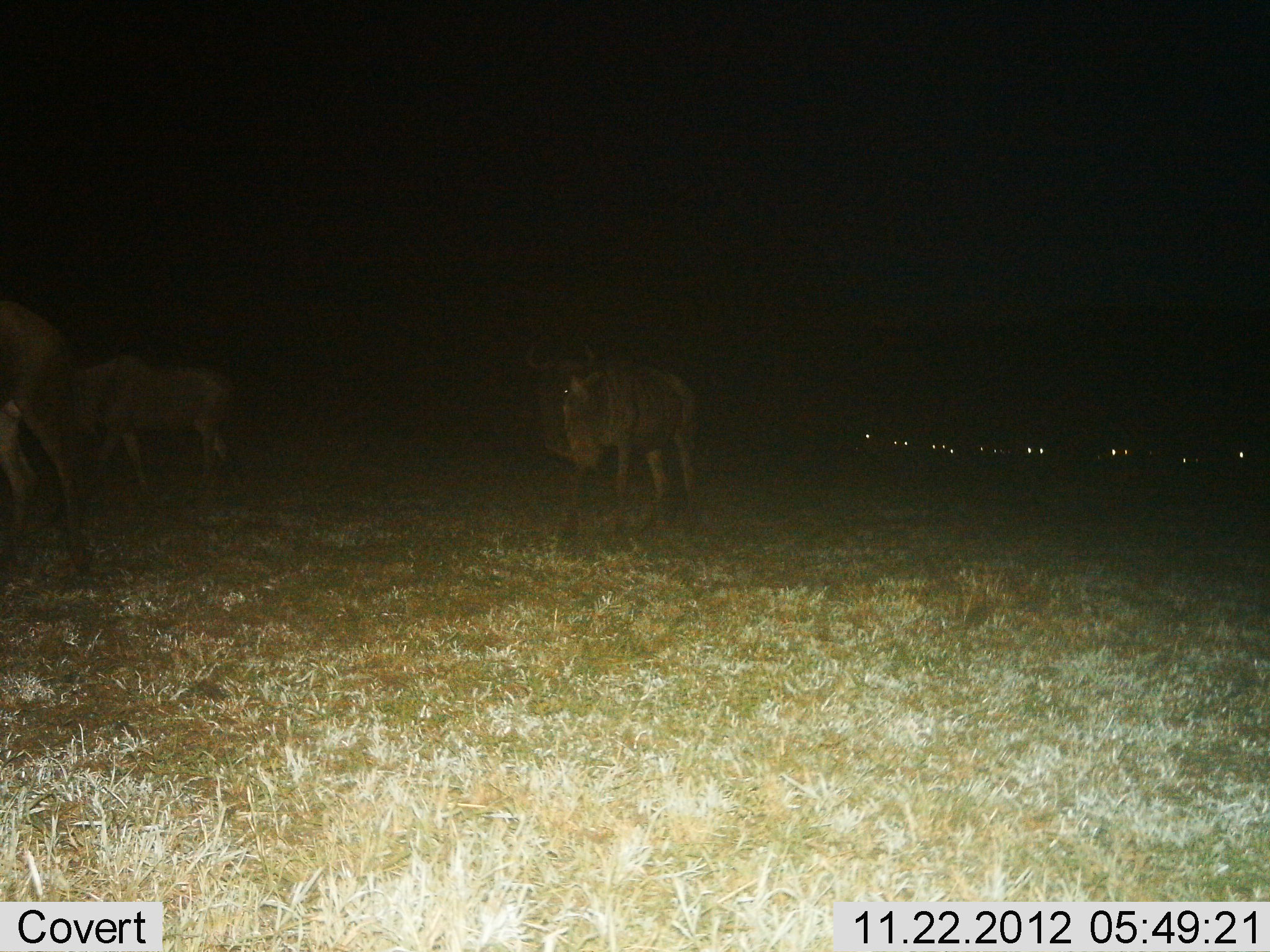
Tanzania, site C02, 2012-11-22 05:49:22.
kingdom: Animalia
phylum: Chordata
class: Mammalia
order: Artiodactyla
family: Bovidae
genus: Connochaetes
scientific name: Connochaetes taurinus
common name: blue wildebeest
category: wildebeest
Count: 3.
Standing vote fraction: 19%.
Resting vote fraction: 0%.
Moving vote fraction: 84%.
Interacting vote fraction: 0%.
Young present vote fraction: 3%.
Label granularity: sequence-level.